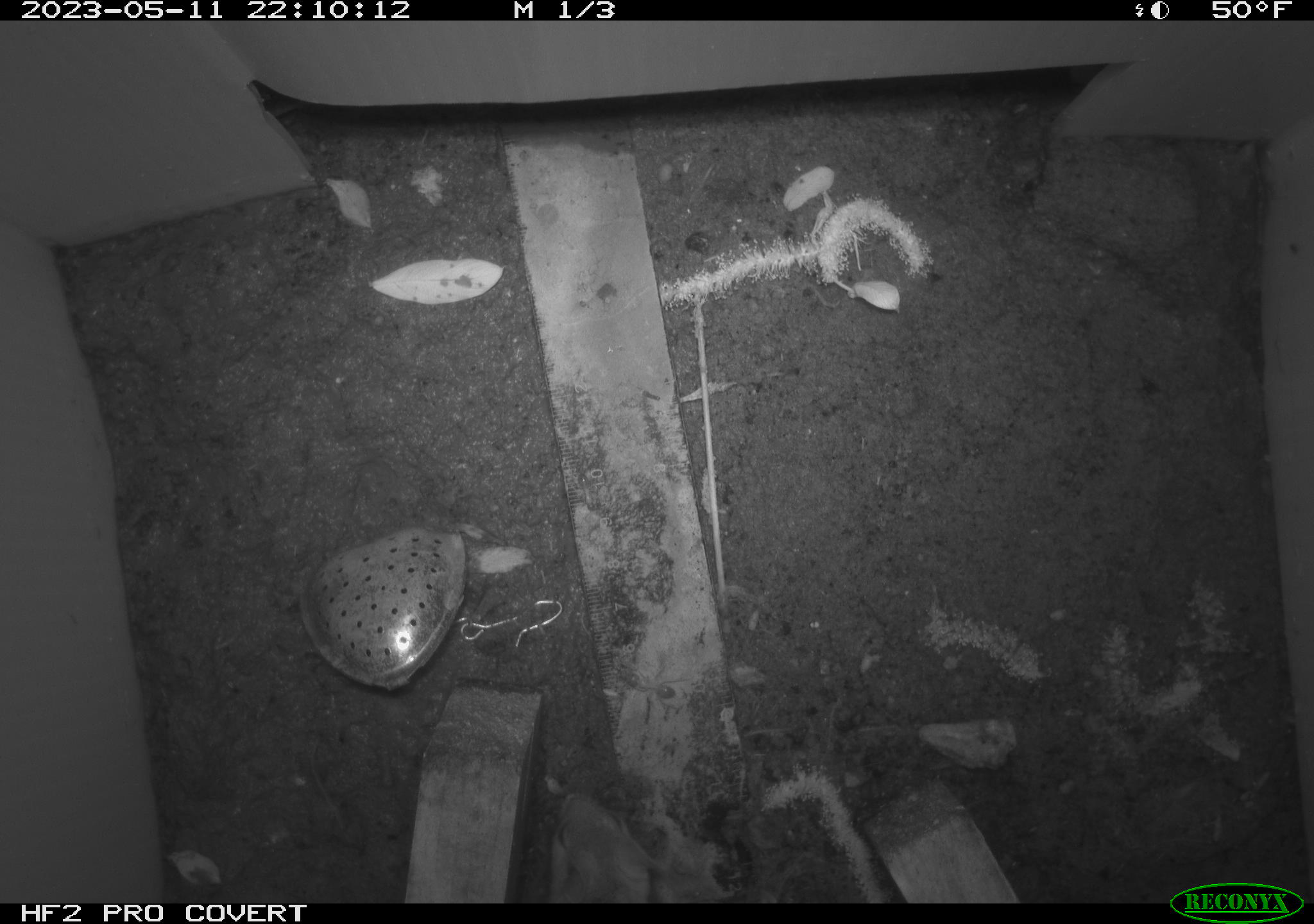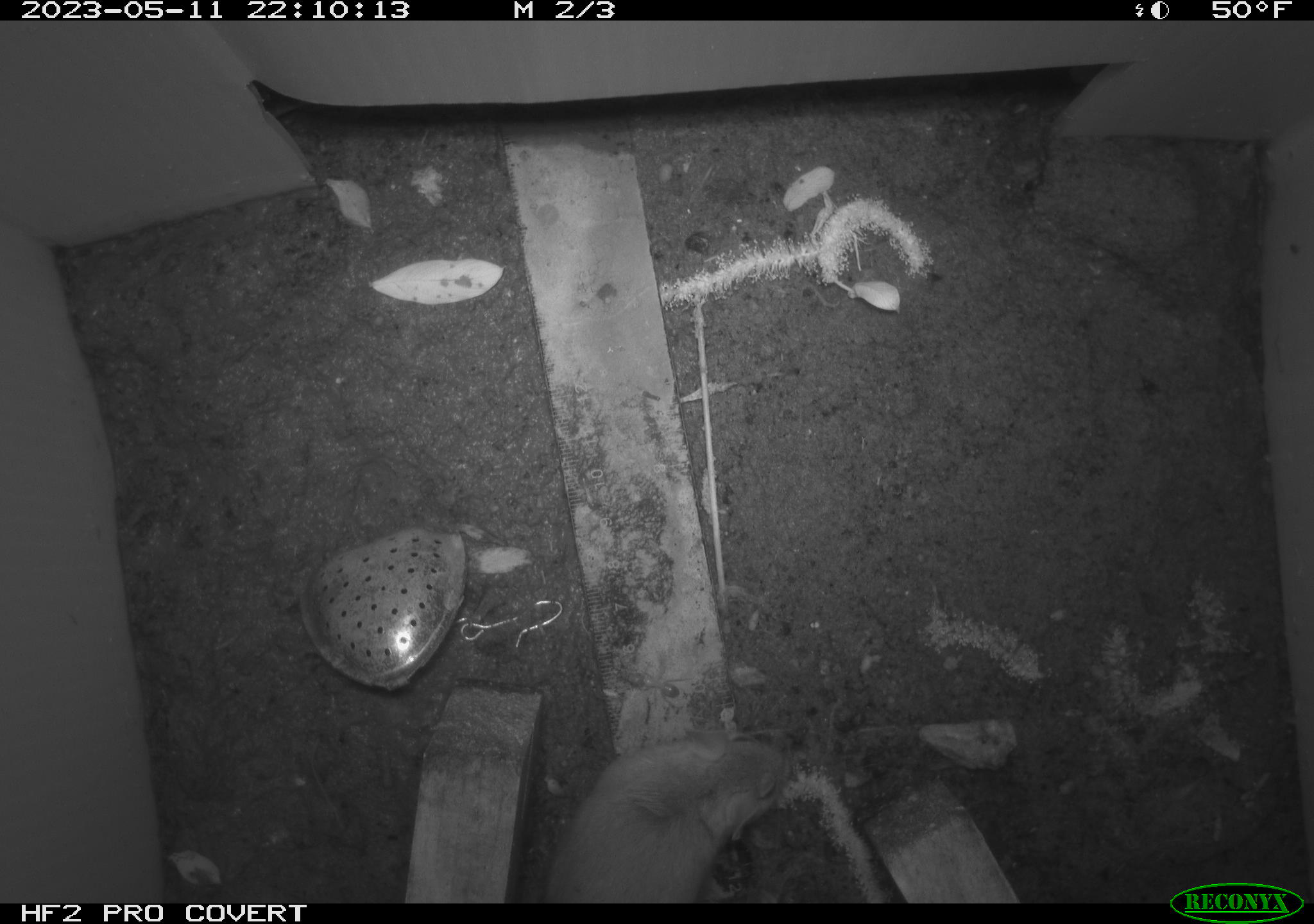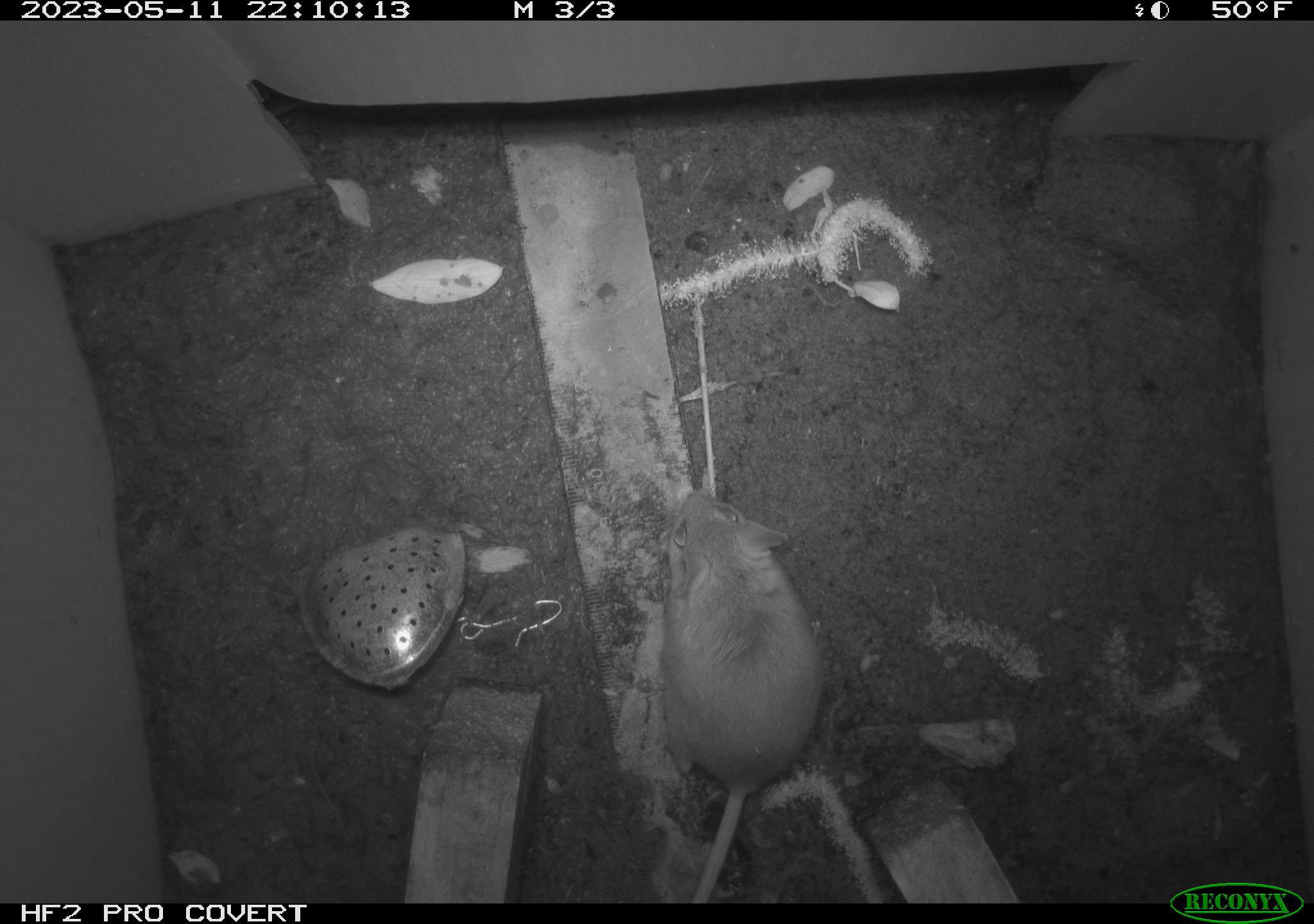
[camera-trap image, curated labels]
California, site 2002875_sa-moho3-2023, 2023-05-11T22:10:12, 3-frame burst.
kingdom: Animalia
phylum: Chordata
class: Mammalia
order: Rodentia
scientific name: Rodentia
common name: mouse species